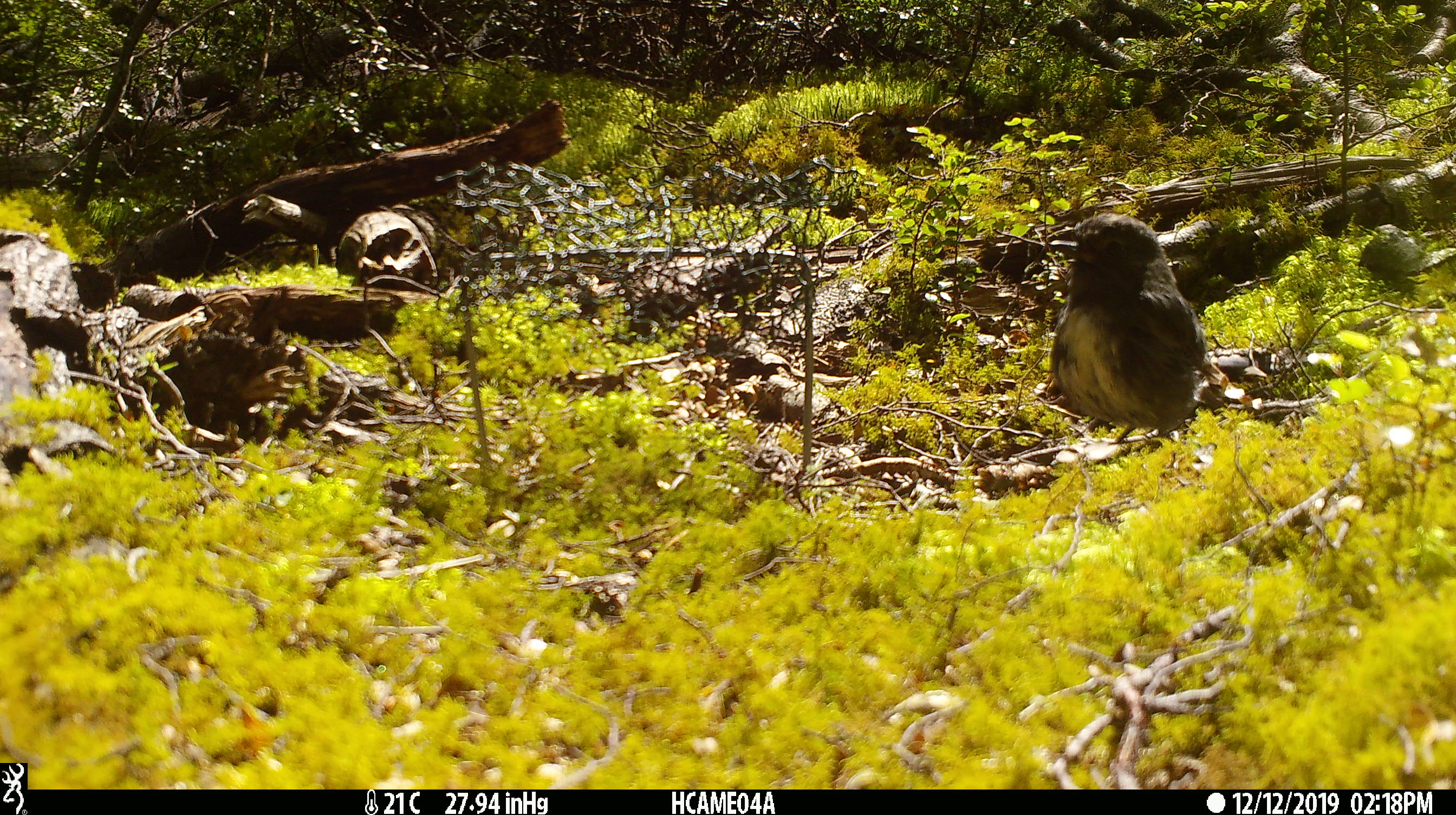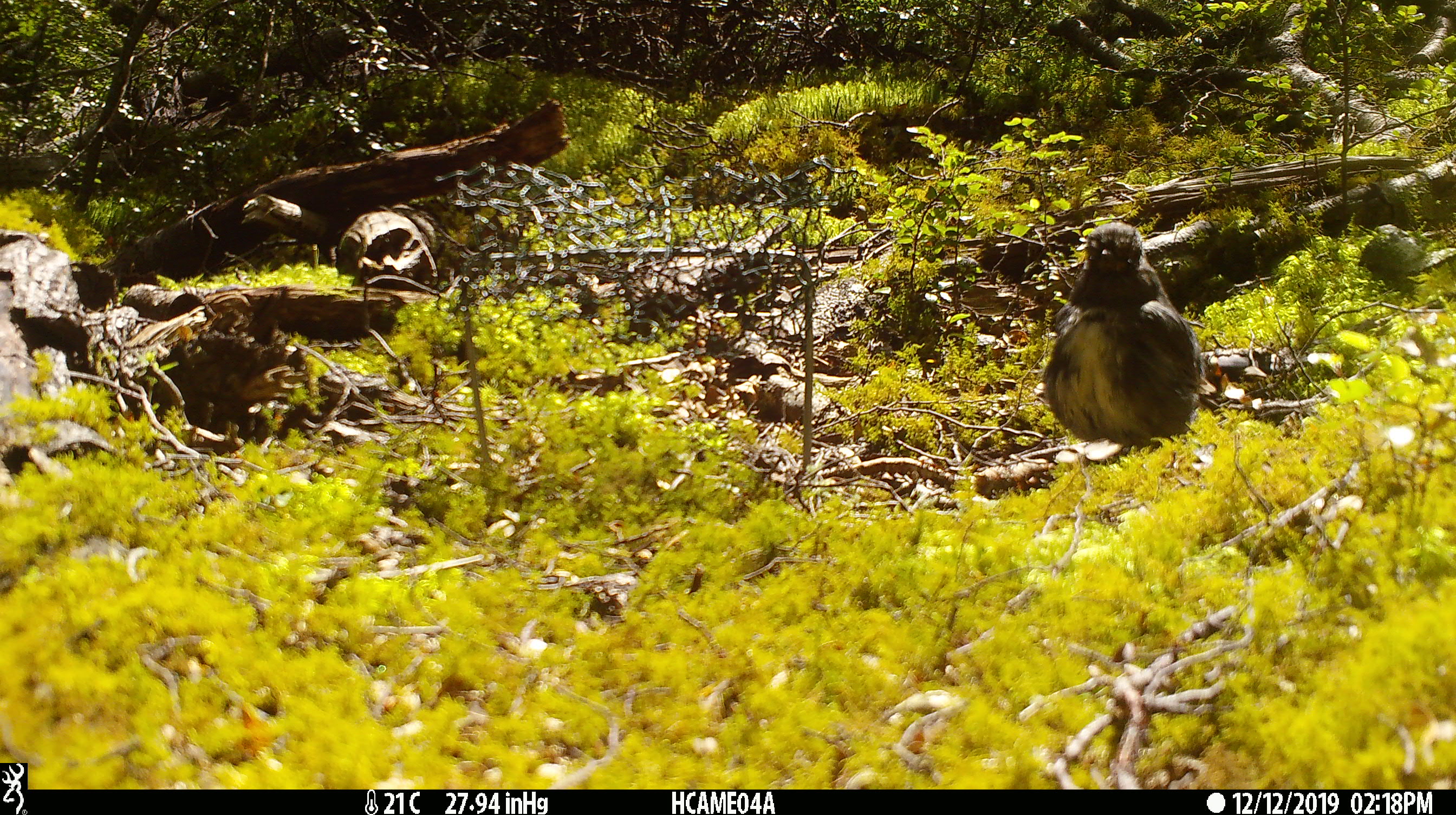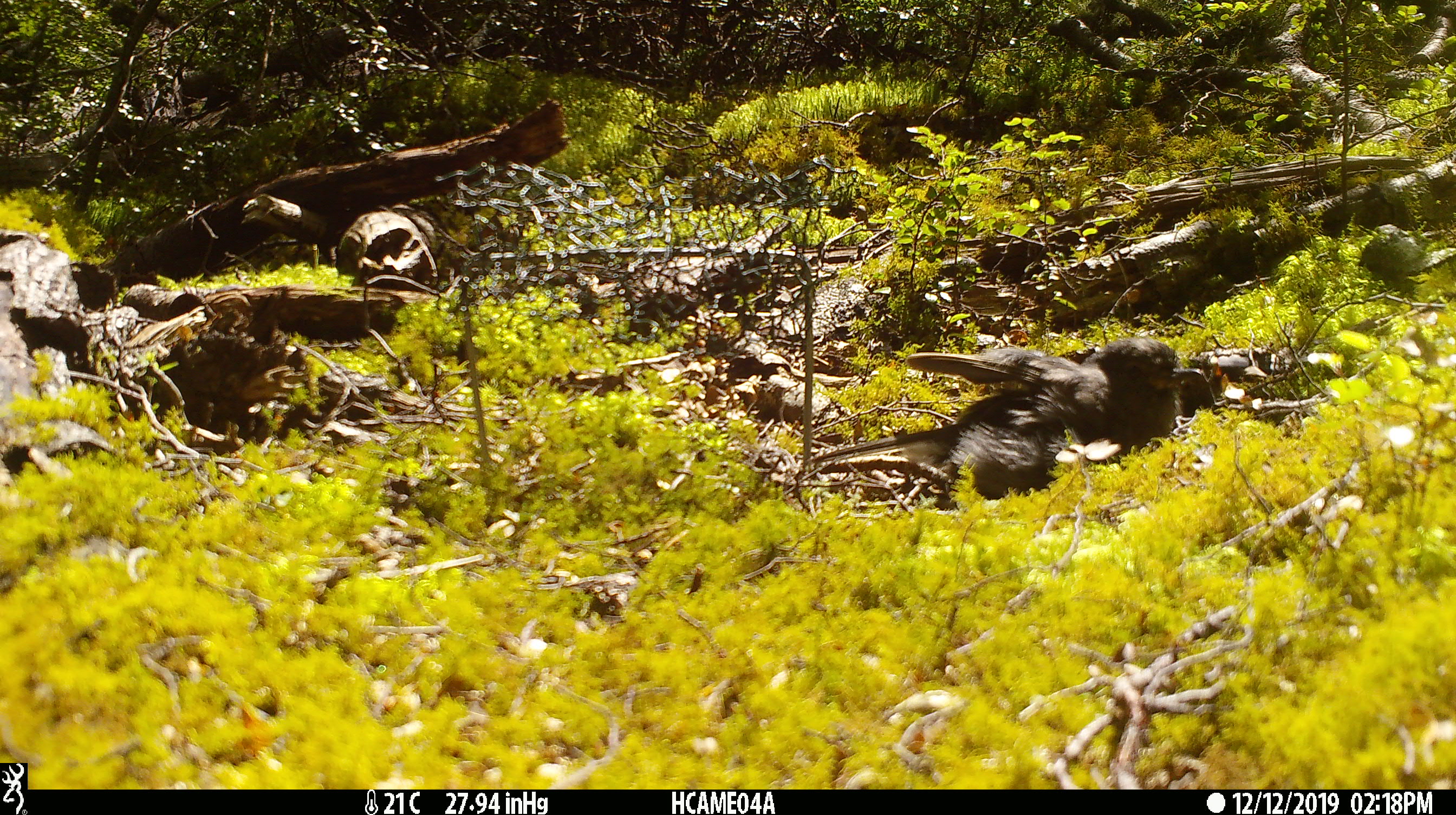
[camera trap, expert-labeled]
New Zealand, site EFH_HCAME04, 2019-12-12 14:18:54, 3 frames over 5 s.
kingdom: Animalia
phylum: Chordata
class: Aves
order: Passeriformes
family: Petroicidae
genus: Petroica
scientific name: Petroica australis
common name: new zealand robin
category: robin